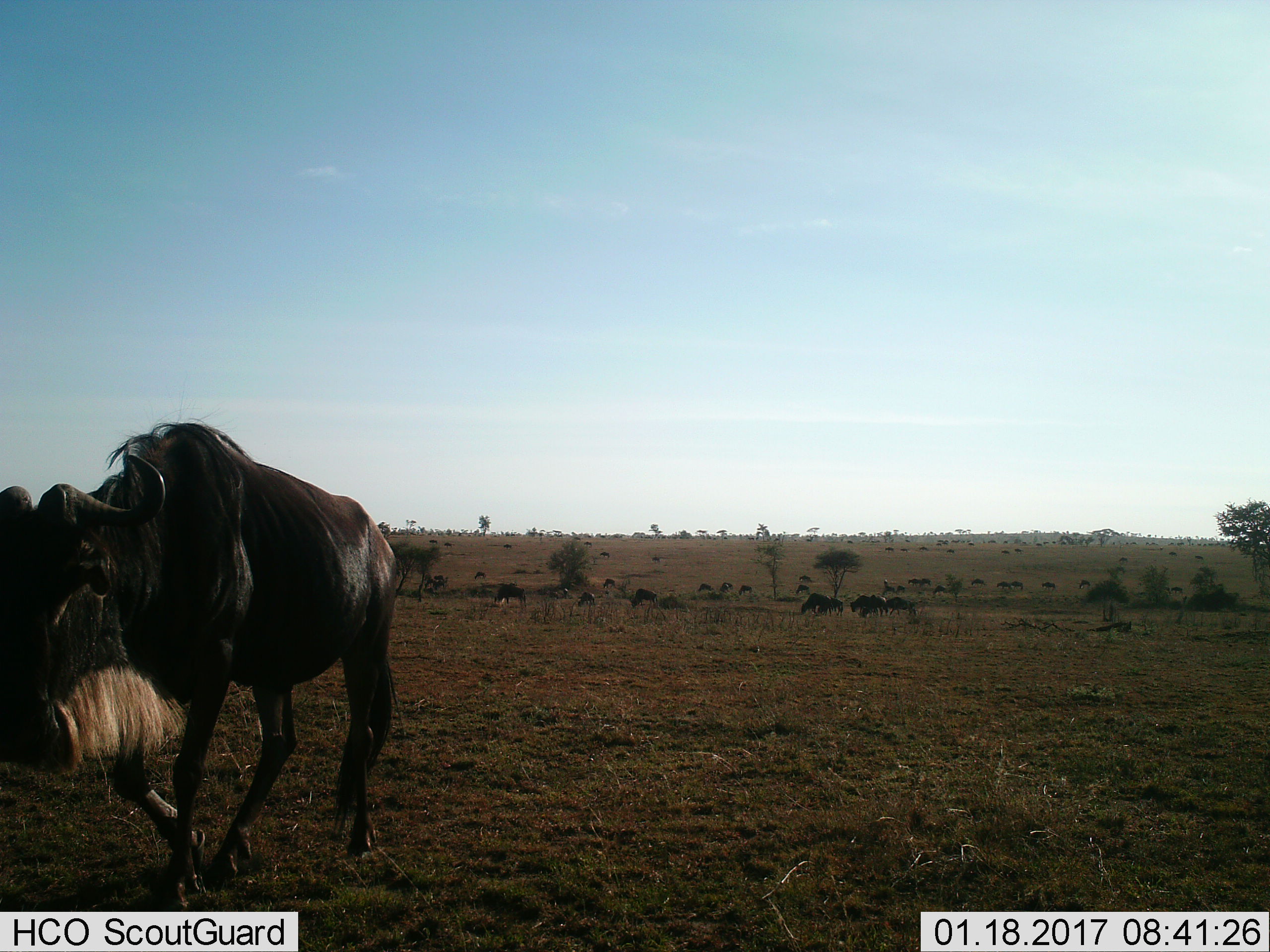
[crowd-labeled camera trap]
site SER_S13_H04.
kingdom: Animalia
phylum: Chordata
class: Mammalia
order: Artiodactyla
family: Bovidae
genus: Connochaetes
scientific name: Connochaetes taurinus taurinus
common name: blue wildebeest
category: wildebeestblue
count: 2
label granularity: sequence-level